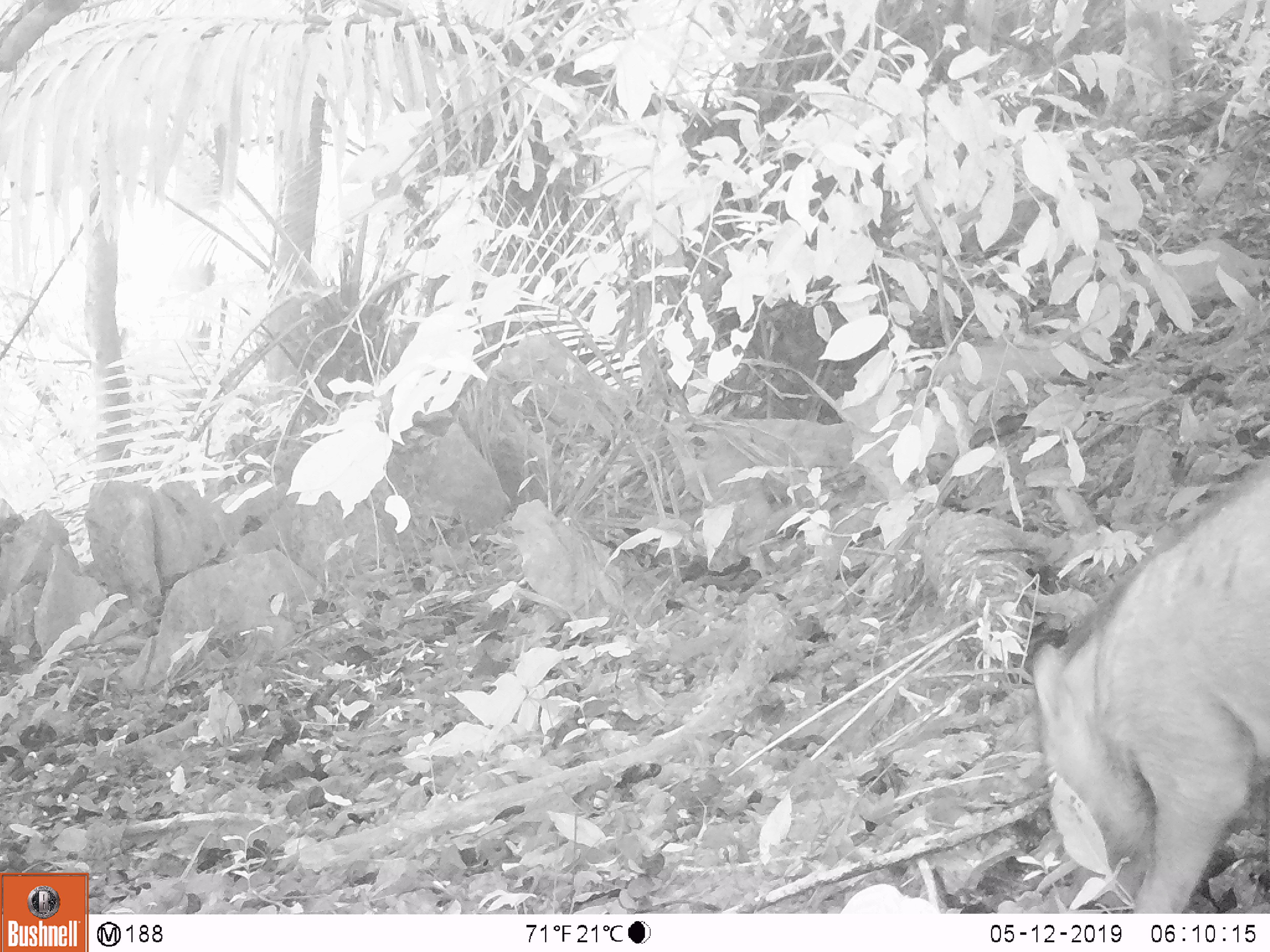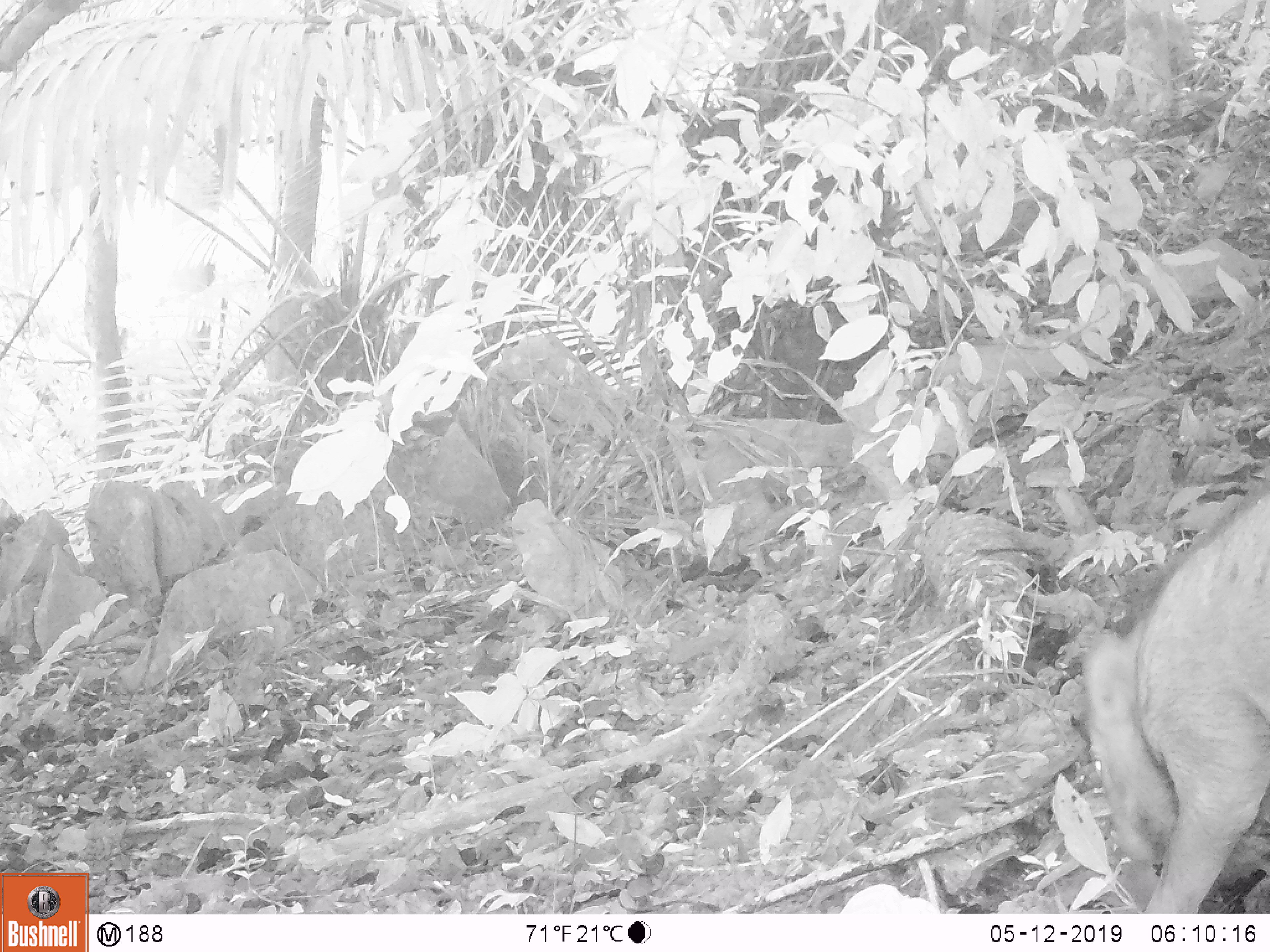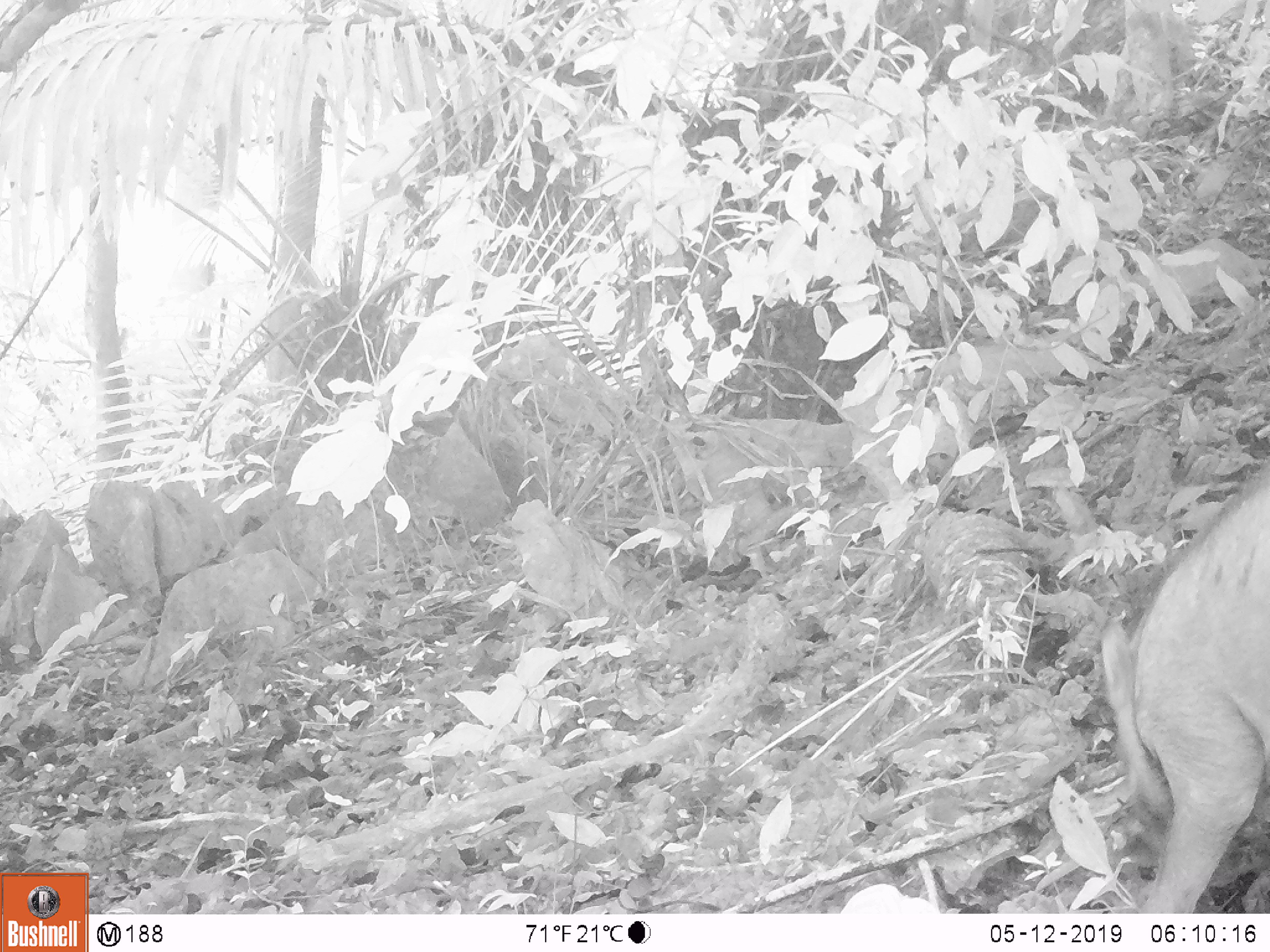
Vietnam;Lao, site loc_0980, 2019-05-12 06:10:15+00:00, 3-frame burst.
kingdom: Animalia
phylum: Chordata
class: Mammalia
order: Artiodactyla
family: Suidae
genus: Sus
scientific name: Sus scrofa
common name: eurasian wild pig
Eurasian wild pig (Sus scrofa). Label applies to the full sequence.